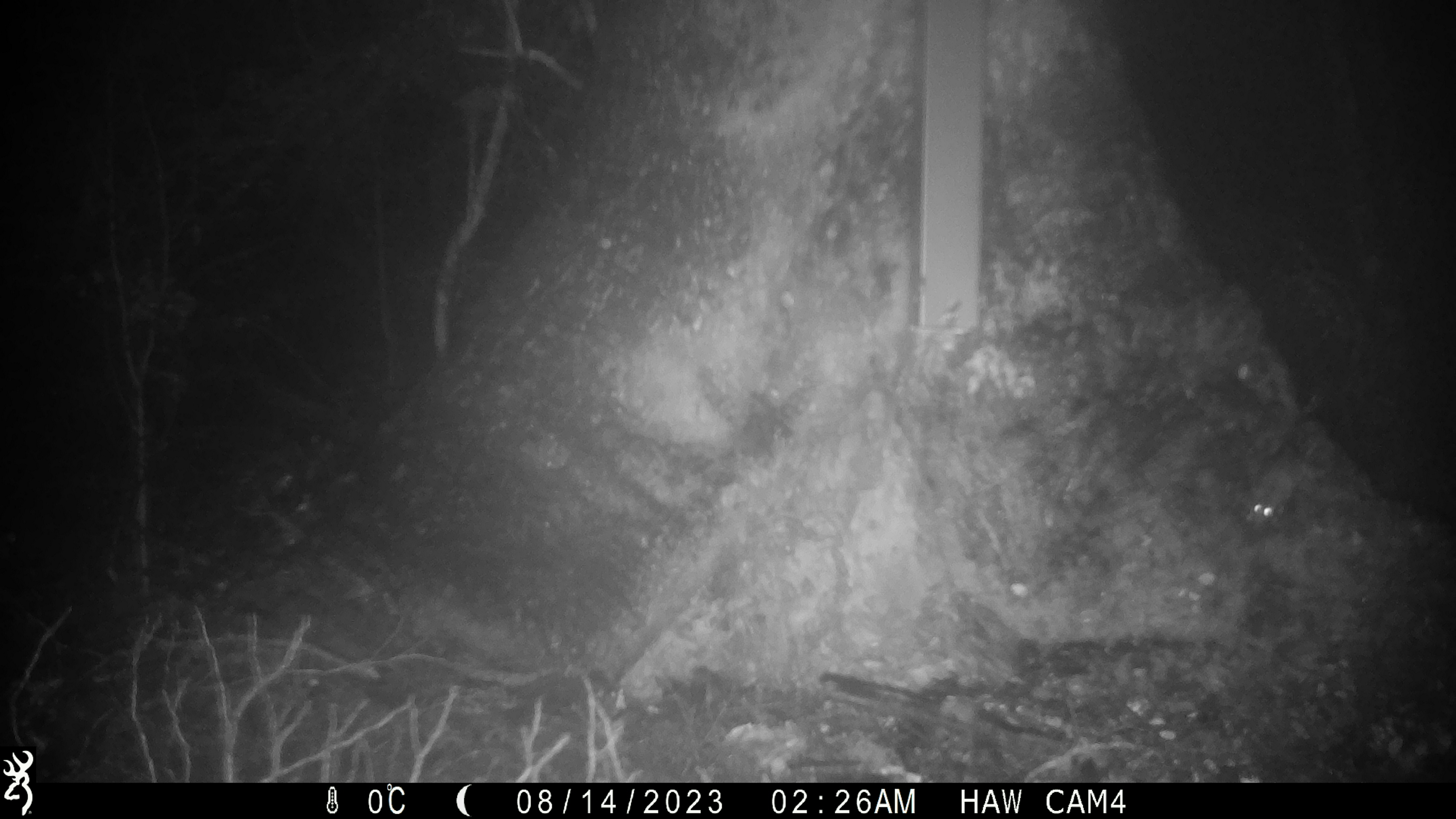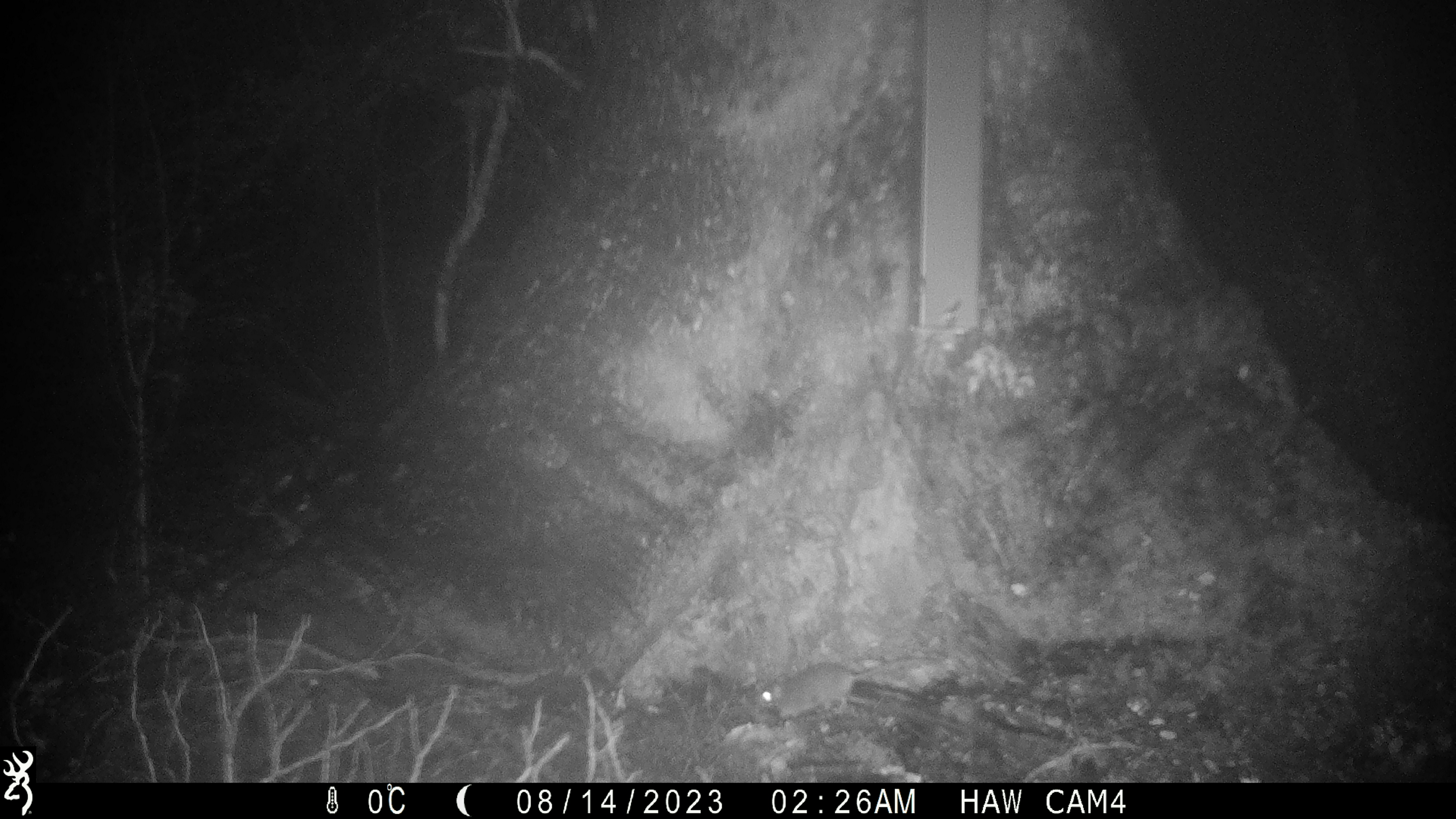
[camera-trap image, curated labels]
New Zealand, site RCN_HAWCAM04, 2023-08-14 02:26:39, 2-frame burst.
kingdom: Animalia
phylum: Chordata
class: Mammalia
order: Rodentia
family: Muridae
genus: Mus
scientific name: Mus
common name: mouse